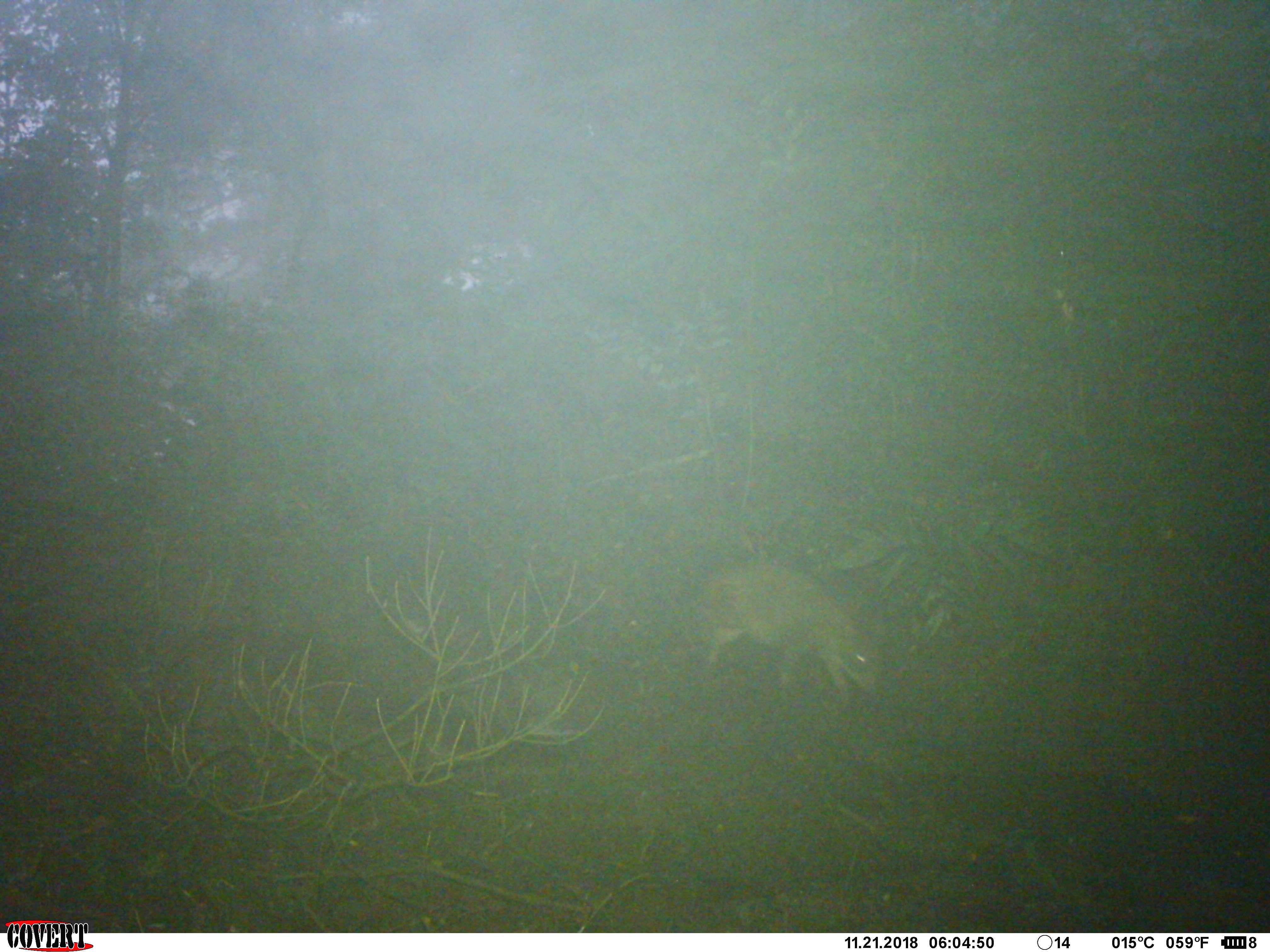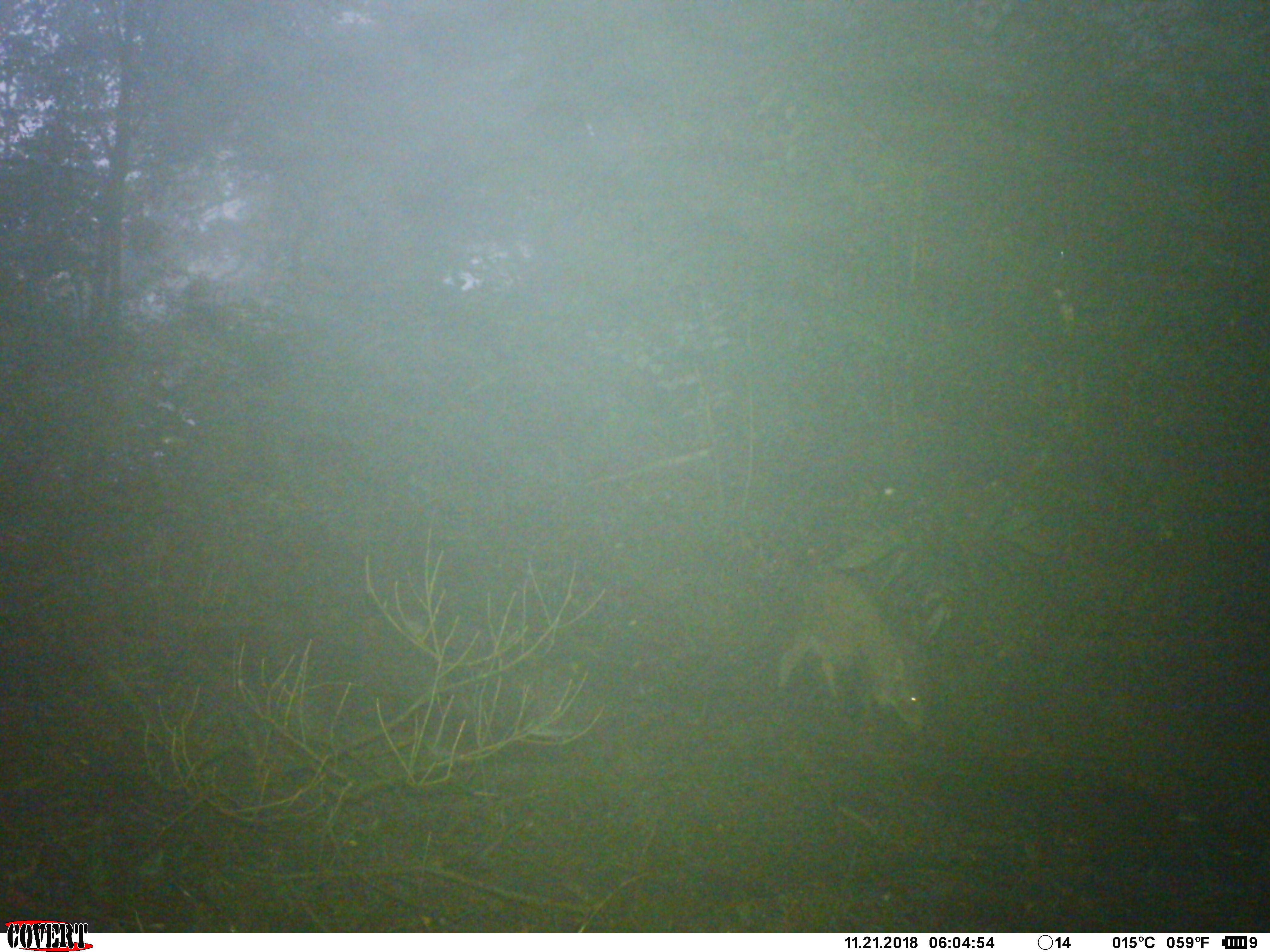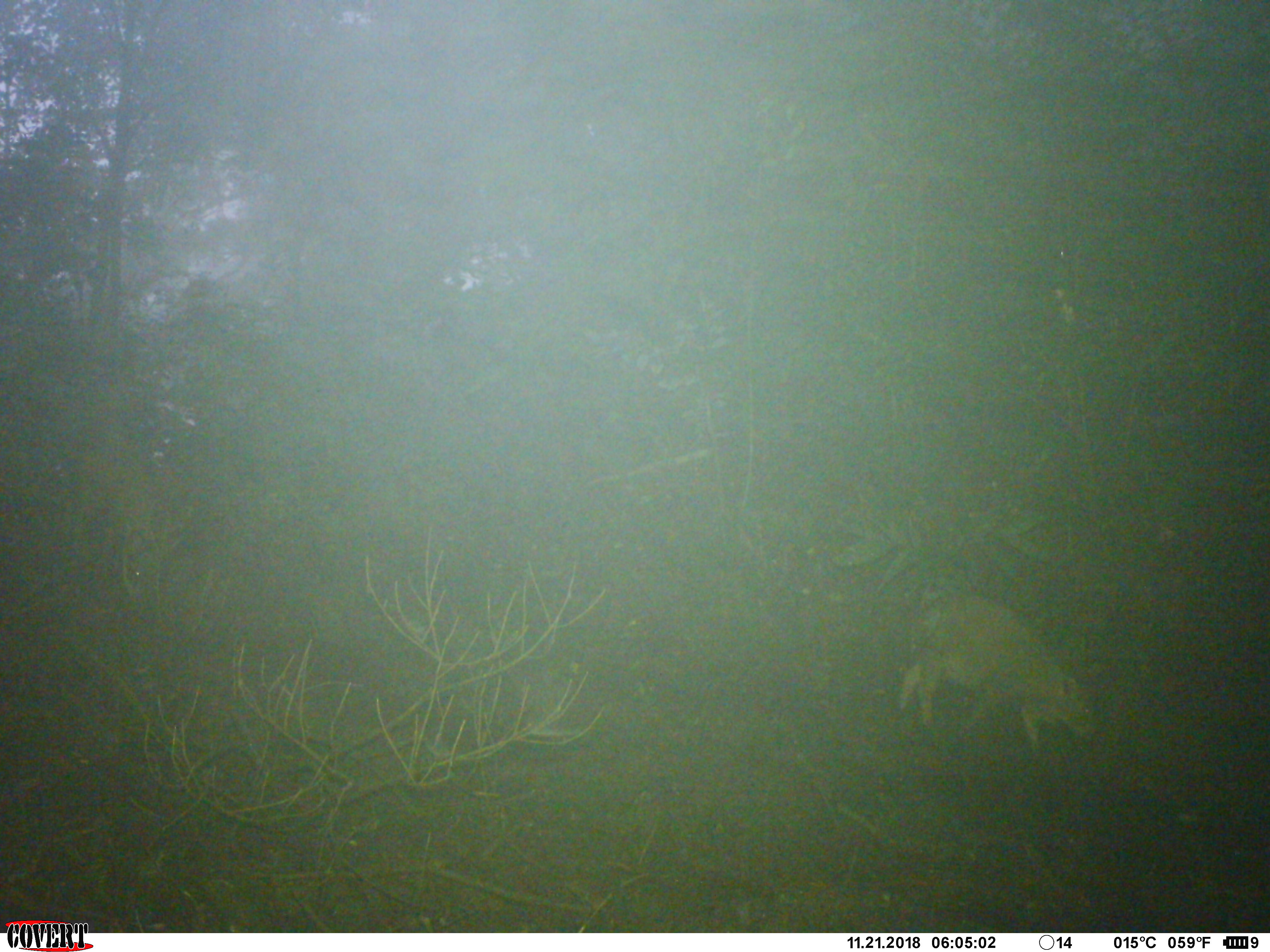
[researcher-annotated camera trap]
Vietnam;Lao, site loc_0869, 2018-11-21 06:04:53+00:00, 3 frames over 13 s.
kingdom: Animalia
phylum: Chordata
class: Mammalia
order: Artiodactyla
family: Suidae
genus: Sus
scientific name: Sus scrofa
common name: eurasian wild pig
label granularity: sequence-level